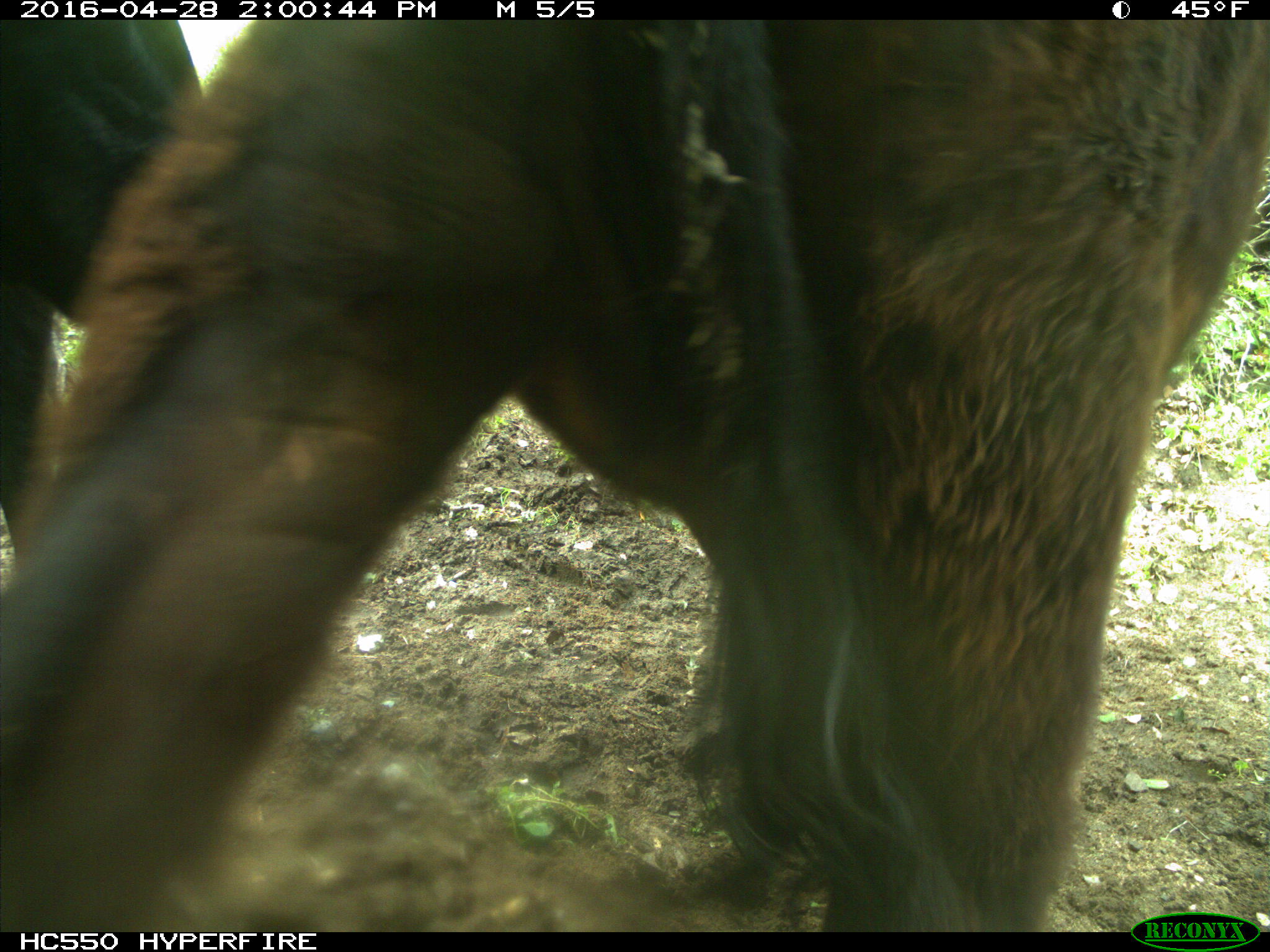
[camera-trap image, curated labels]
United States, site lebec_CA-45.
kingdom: Animalia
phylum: Chordata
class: Mammalia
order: Artiodactyla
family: Bovidae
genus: Bos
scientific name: Bos taurus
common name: domestic cow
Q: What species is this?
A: Bos taurus (domestic cow).